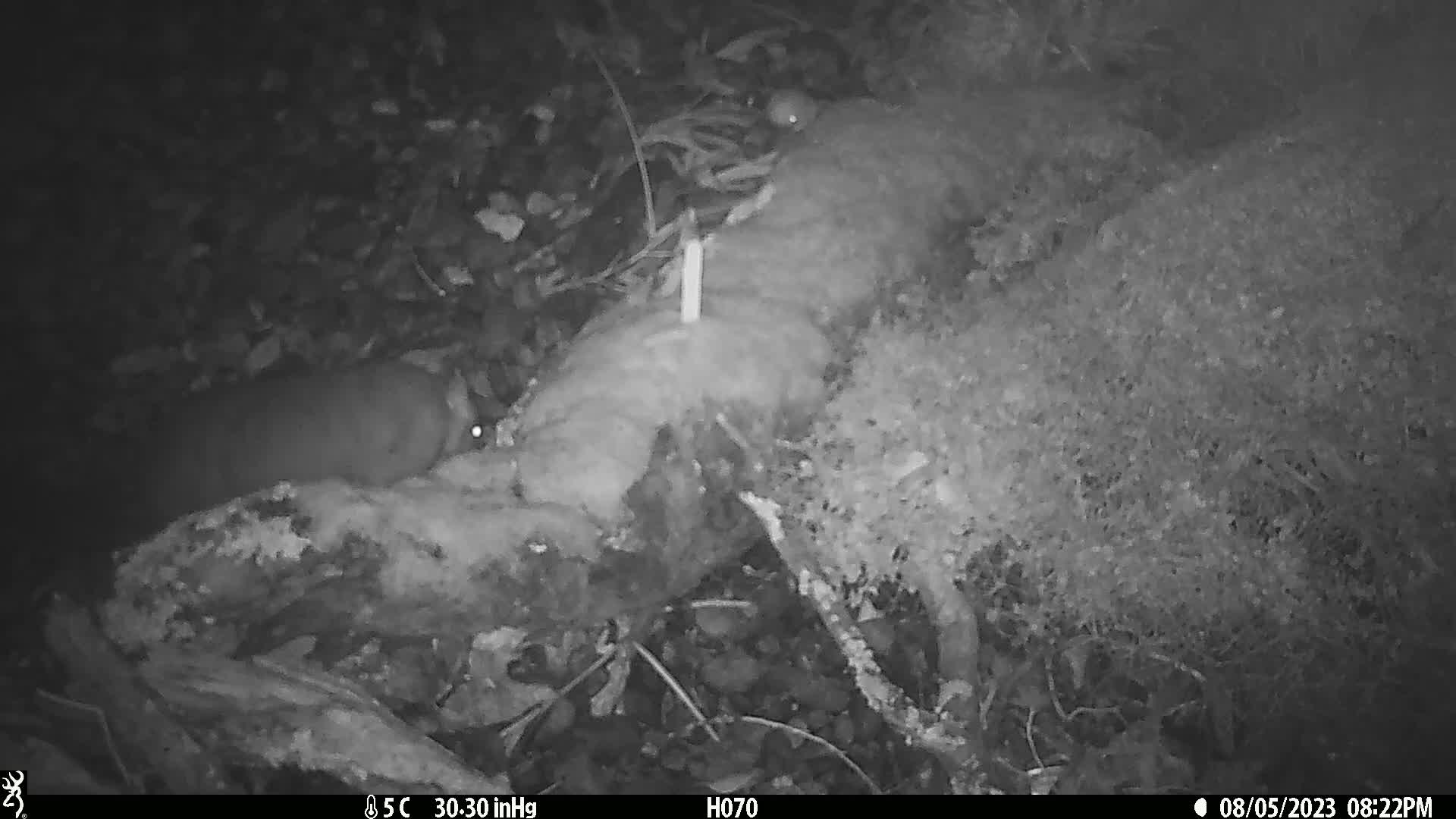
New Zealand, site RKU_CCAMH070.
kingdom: Animalia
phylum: Chordata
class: Mammalia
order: Diprotodontia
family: Phalangeridae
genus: Trichosurus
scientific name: Trichosurus vulpecula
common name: common brushtail possum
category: possum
Possum (common brushtail possum) (Trichosurus vulpecula).